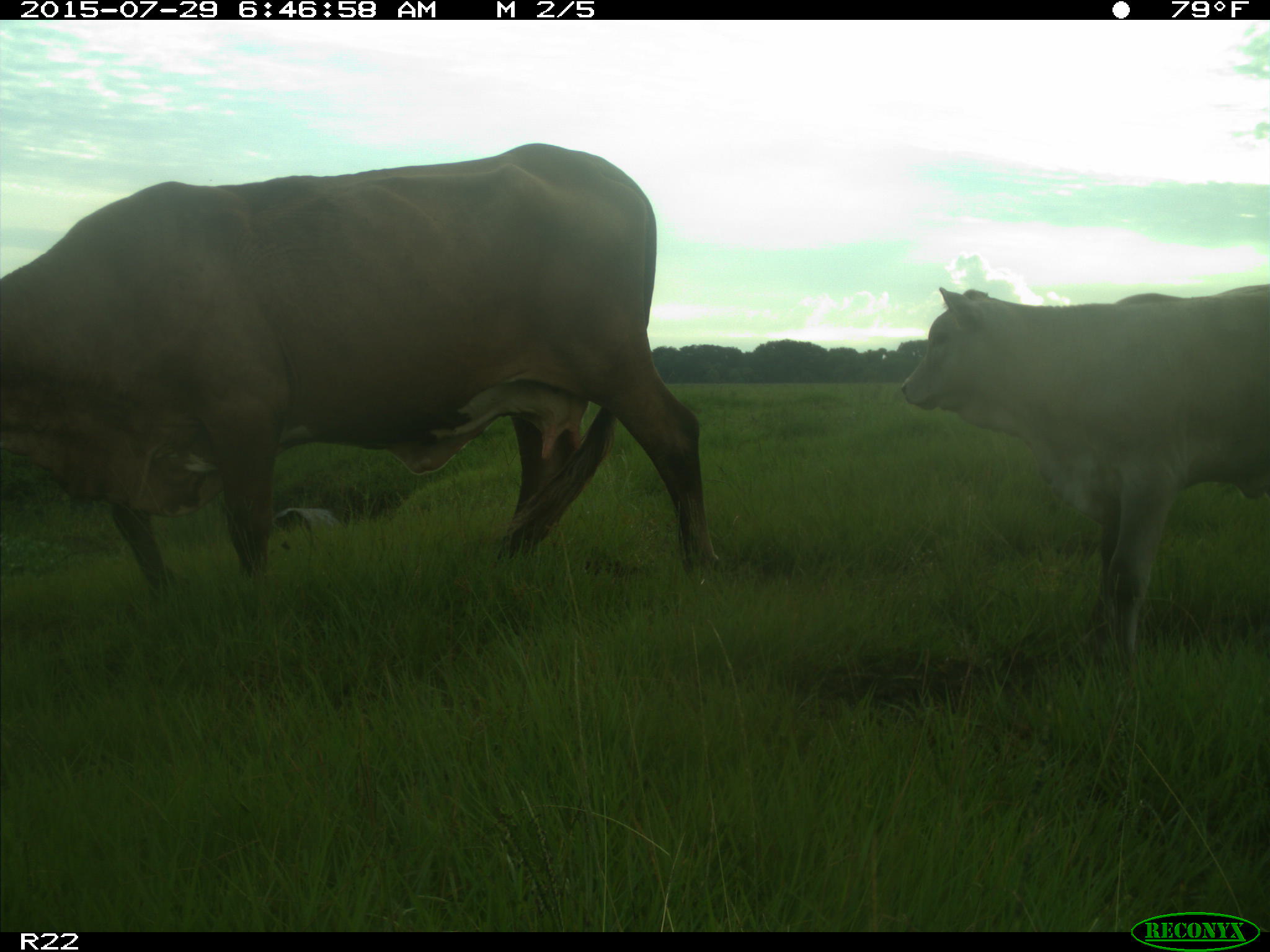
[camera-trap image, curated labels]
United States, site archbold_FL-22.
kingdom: Animalia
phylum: Chordata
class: Mammalia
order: Artiodactyla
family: Bovidae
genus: Bos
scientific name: Bos taurus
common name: domestic cow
Bos taurus (domestic cow).